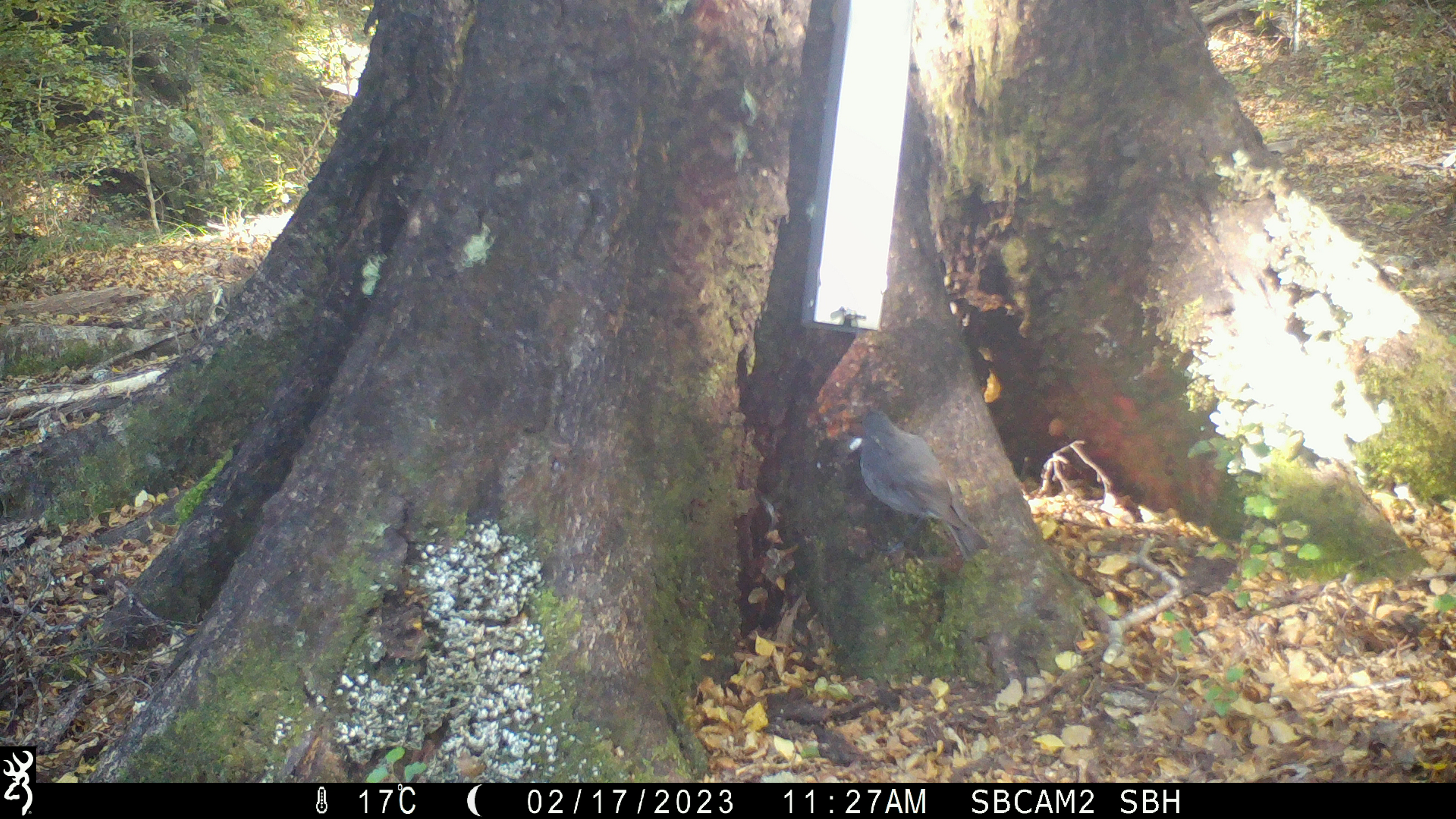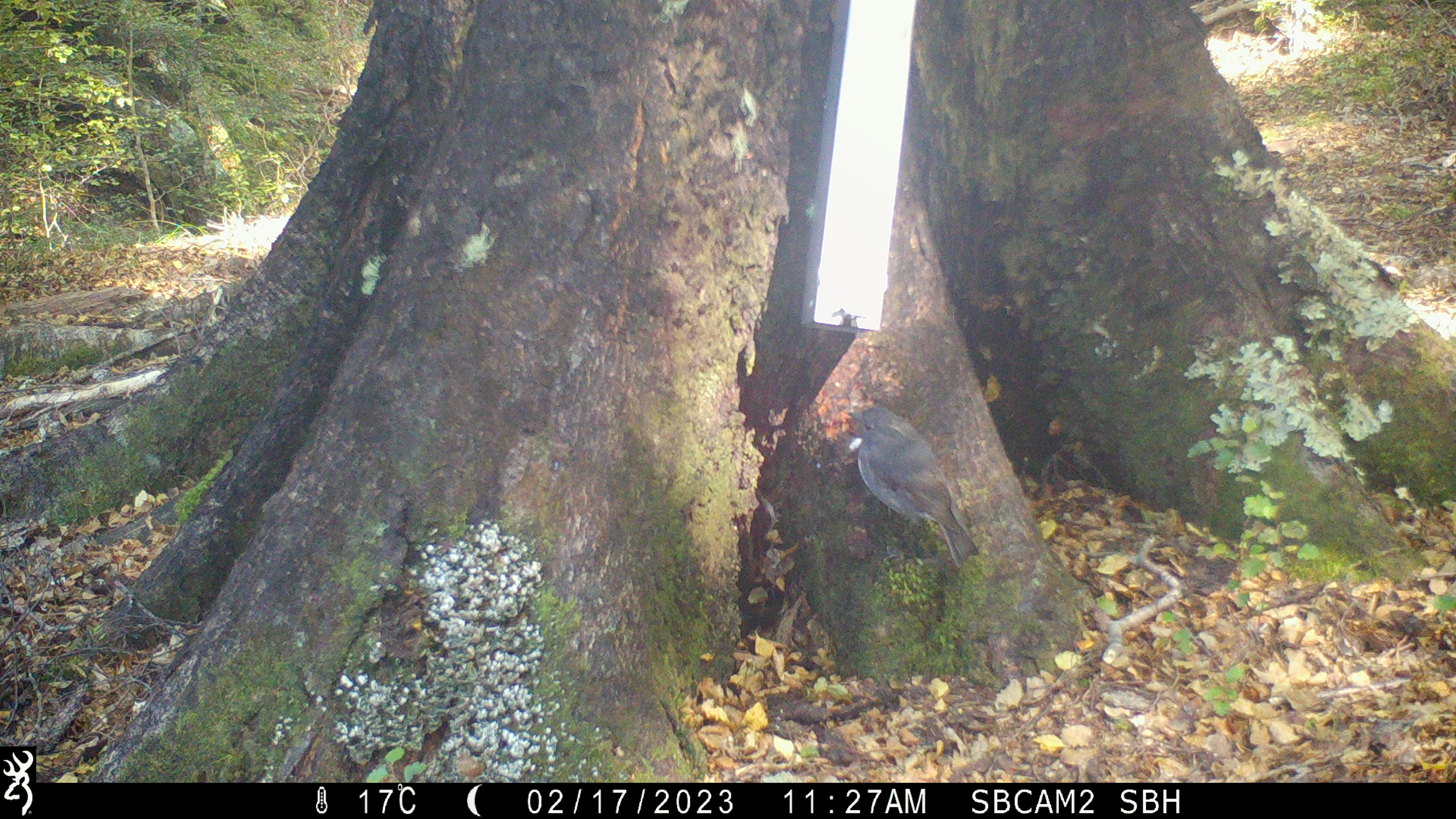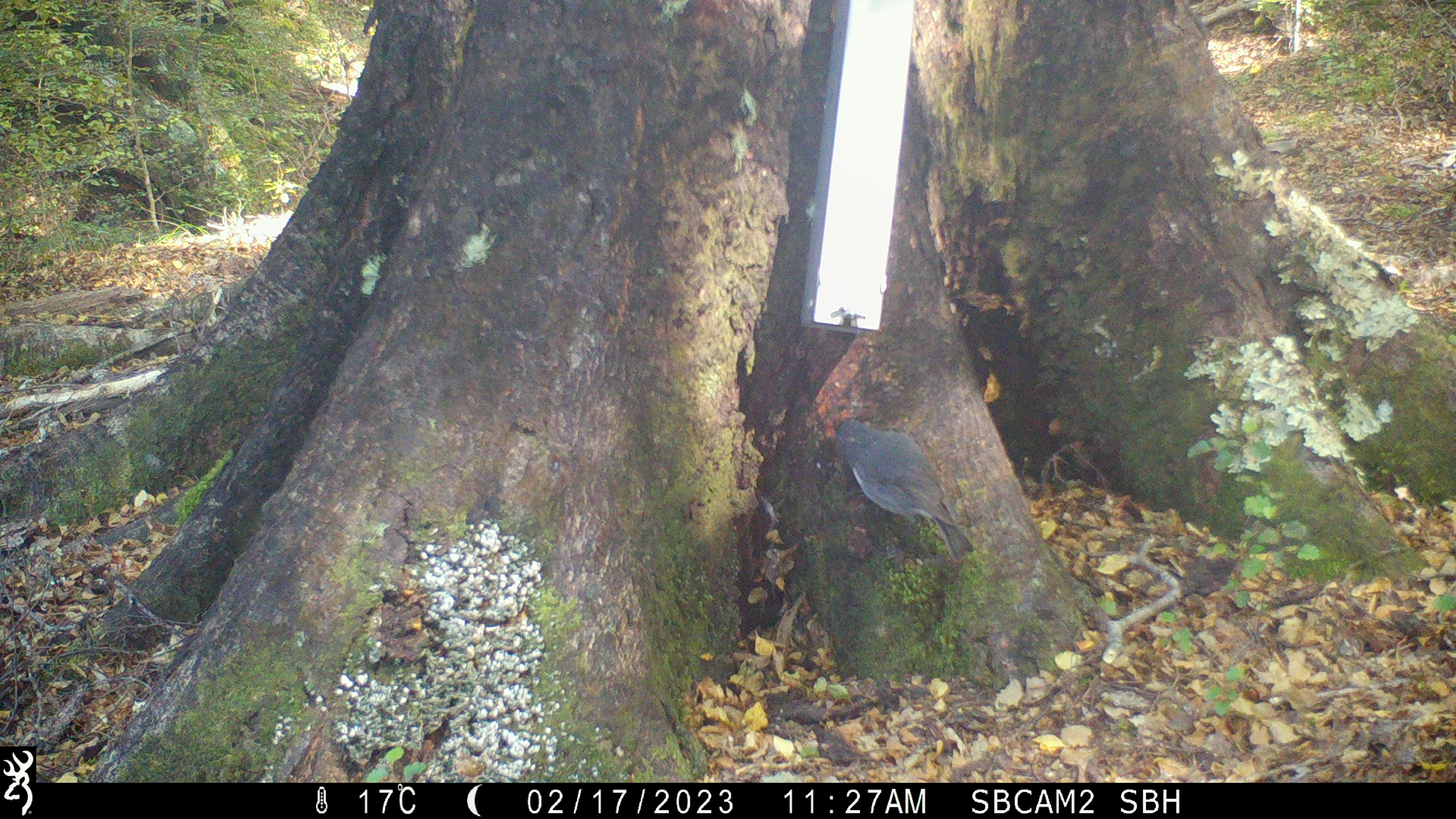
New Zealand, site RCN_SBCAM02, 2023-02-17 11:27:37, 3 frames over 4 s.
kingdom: Animalia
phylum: Chordata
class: Aves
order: Passeriformes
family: Petroicidae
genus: Petroica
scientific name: Petroica australis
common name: new zealand robin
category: robin